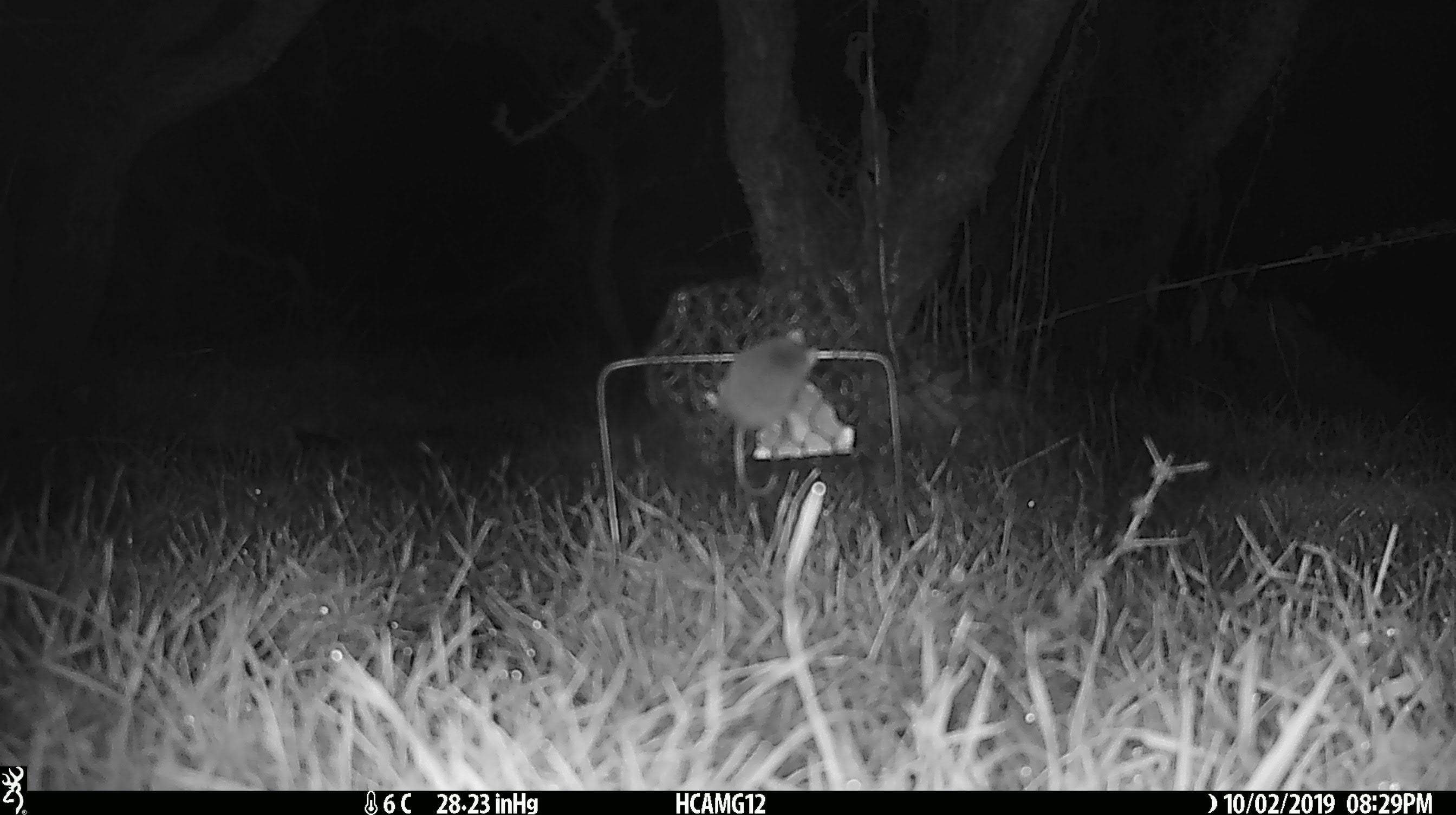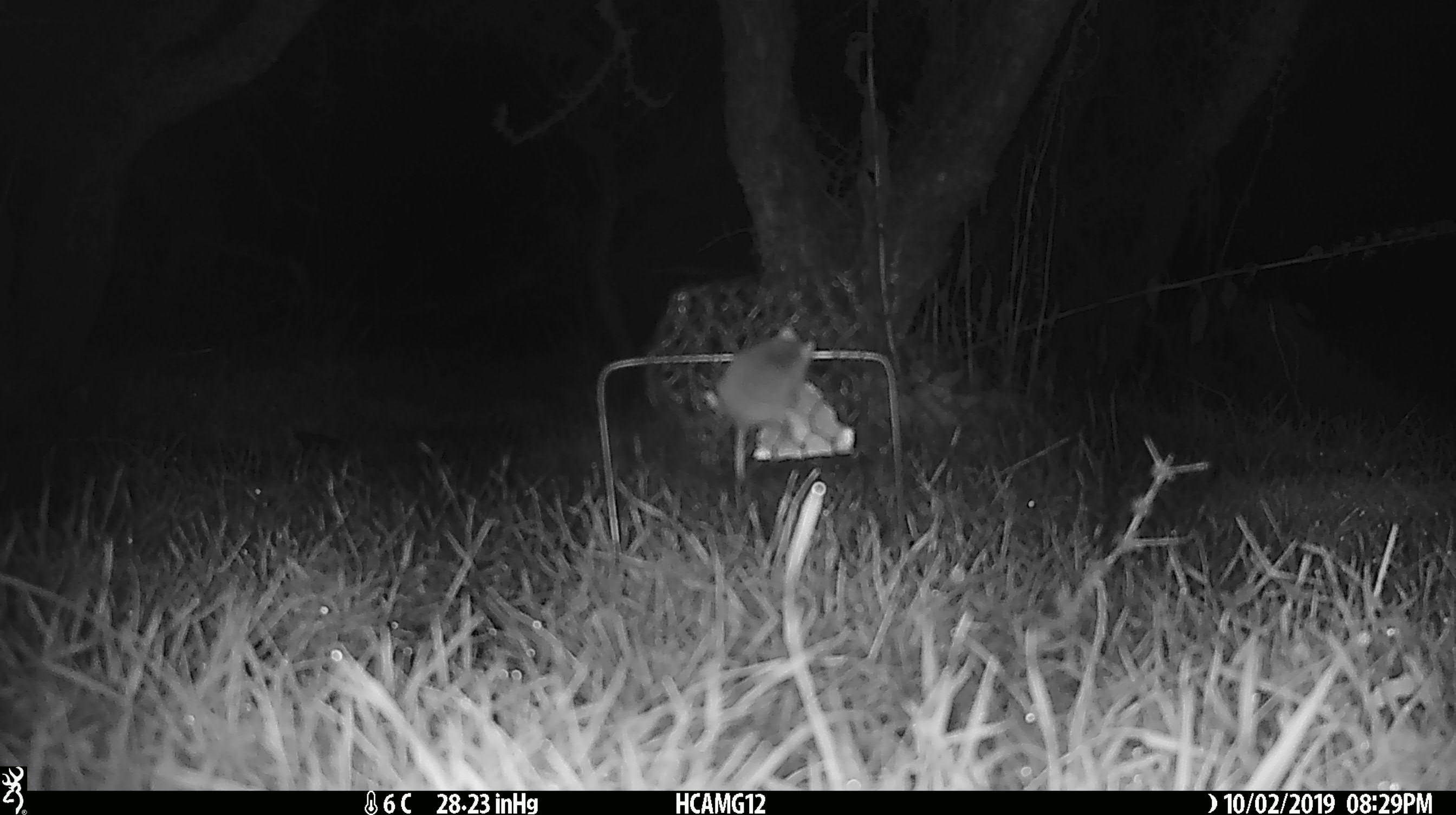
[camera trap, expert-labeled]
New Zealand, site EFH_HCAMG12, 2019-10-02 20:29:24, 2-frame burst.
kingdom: Animalia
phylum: Chordata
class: Mammalia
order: Rodentia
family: Muridae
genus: Mus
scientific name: Mus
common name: mouse